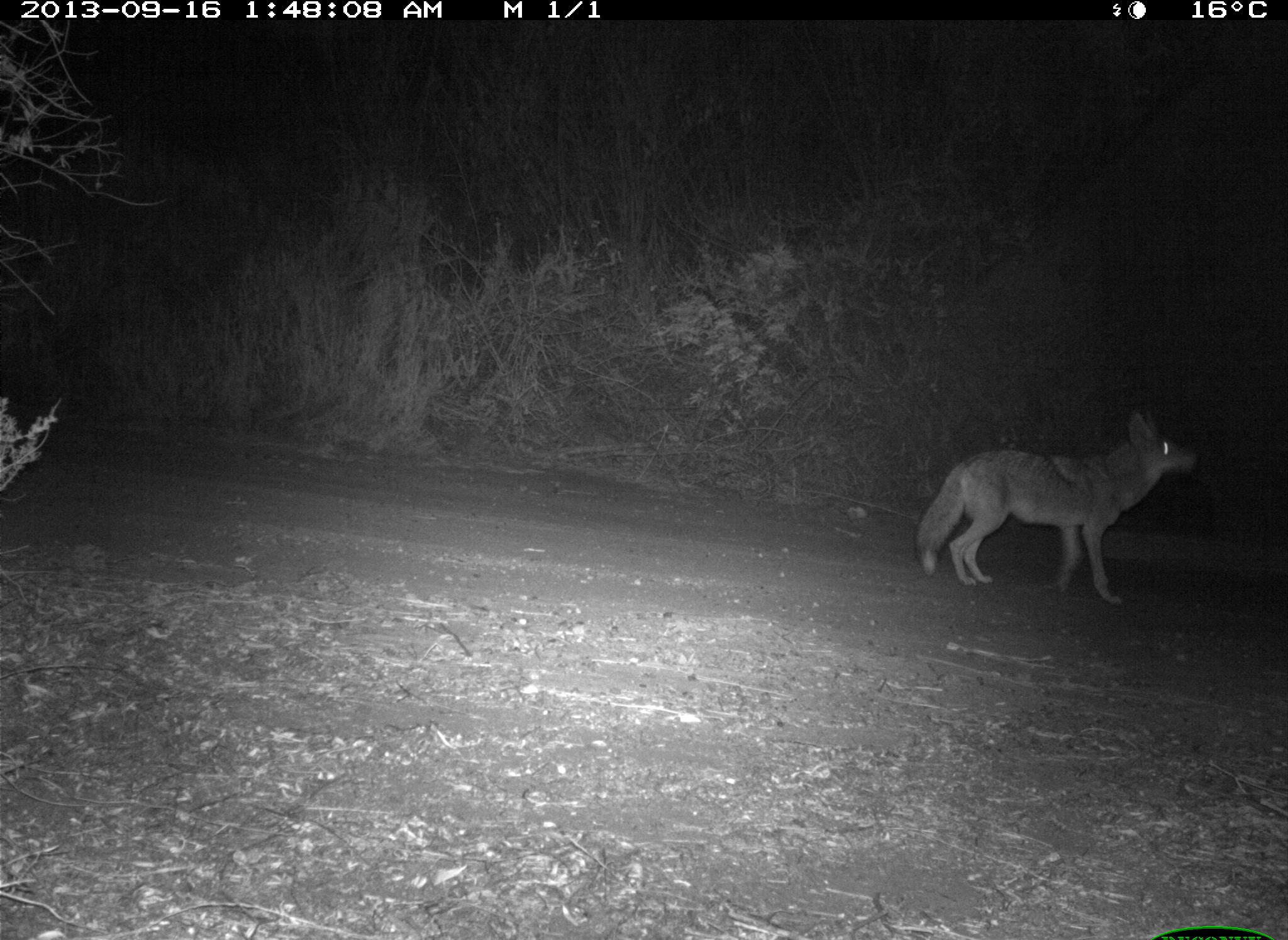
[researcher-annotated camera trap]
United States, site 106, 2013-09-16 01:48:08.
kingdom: Animalia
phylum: Chordata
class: Mammalia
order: Carnivora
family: Canidae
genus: Canis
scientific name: Canis latrans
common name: coyote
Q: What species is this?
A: Coyote (Canis latrans).